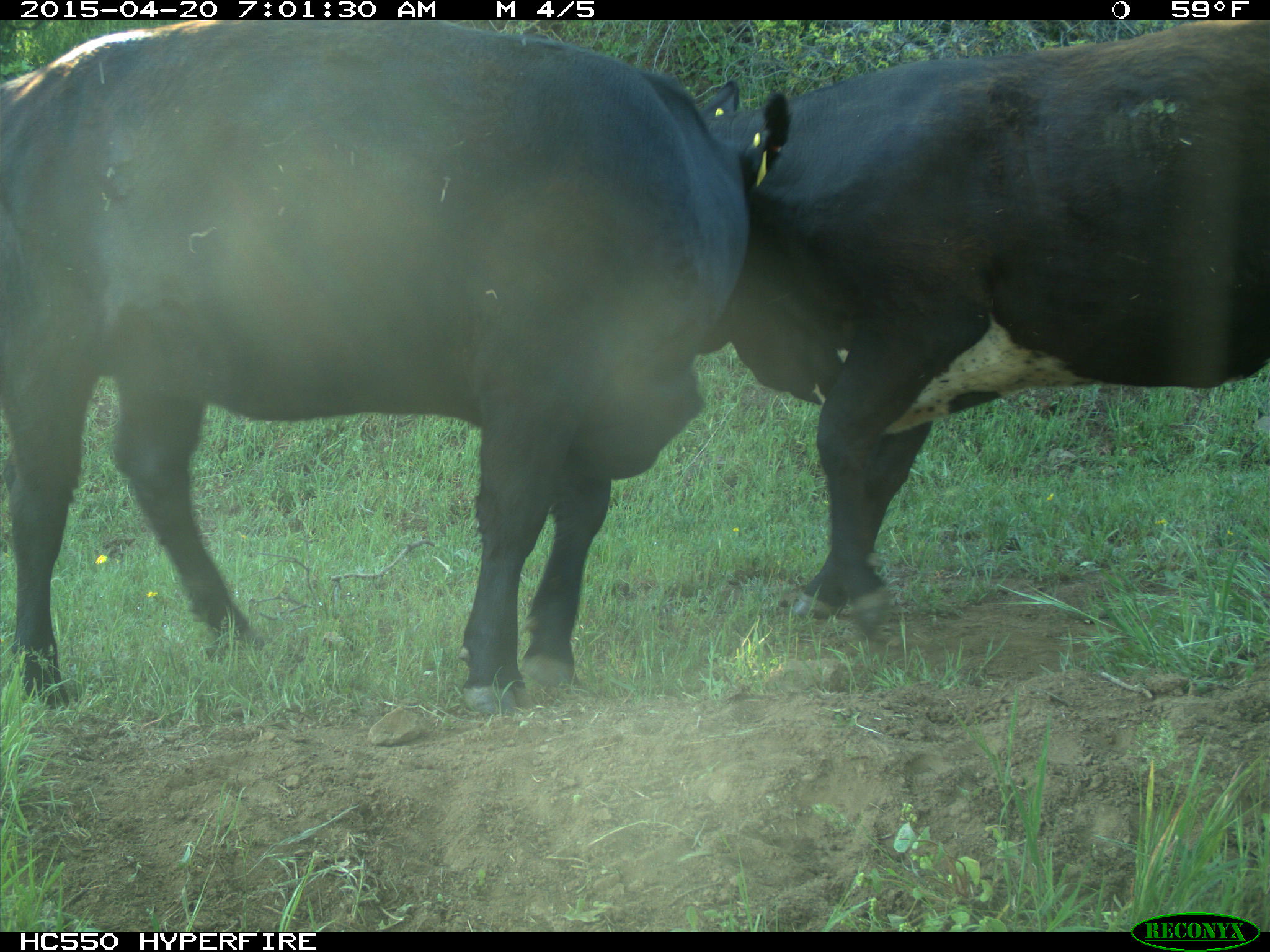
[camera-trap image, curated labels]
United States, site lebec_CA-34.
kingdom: Animalia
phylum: Chordata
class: Mammalia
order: Artiodactyla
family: Bovidae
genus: Bos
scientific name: Bos taurus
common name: domestic cow